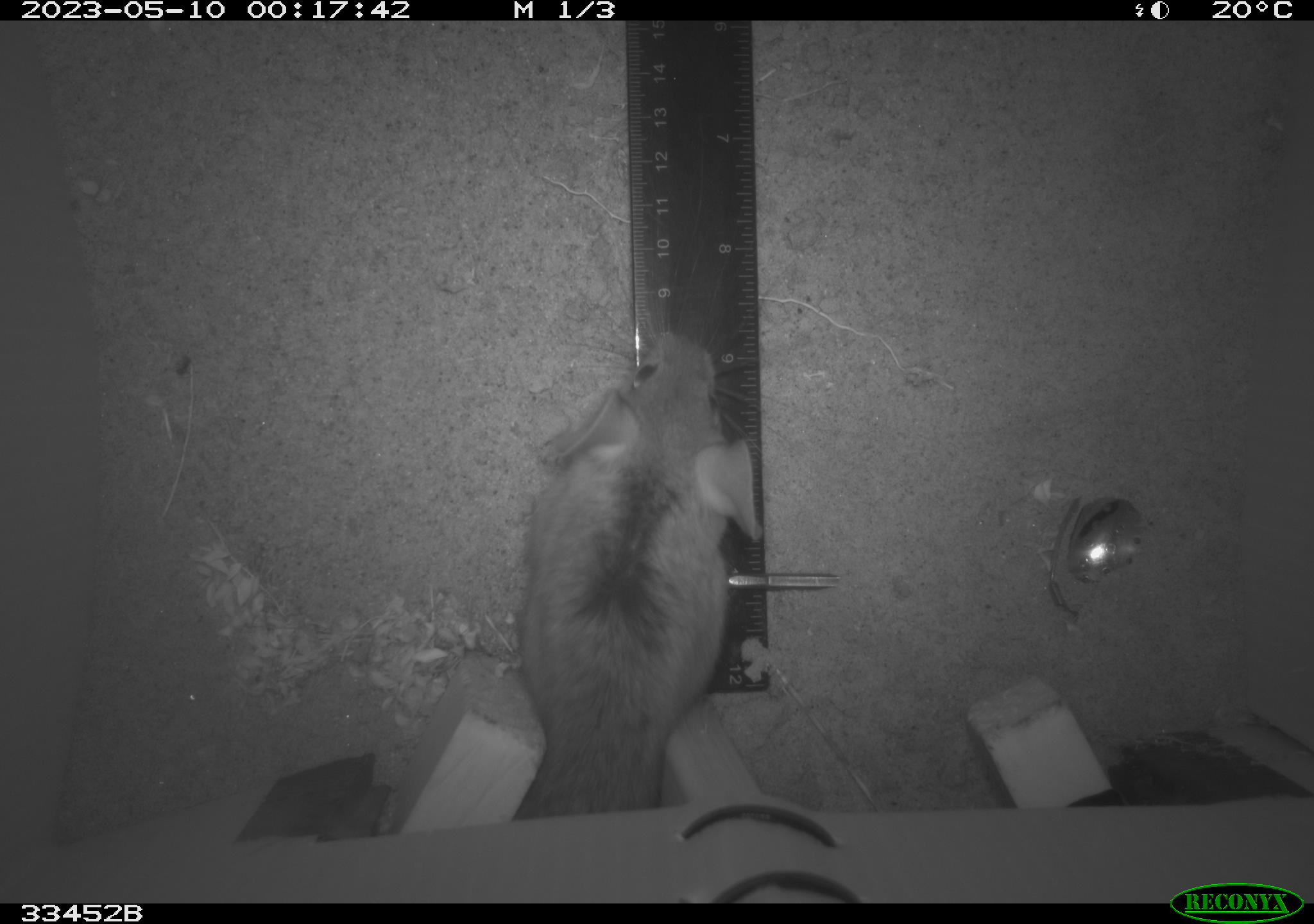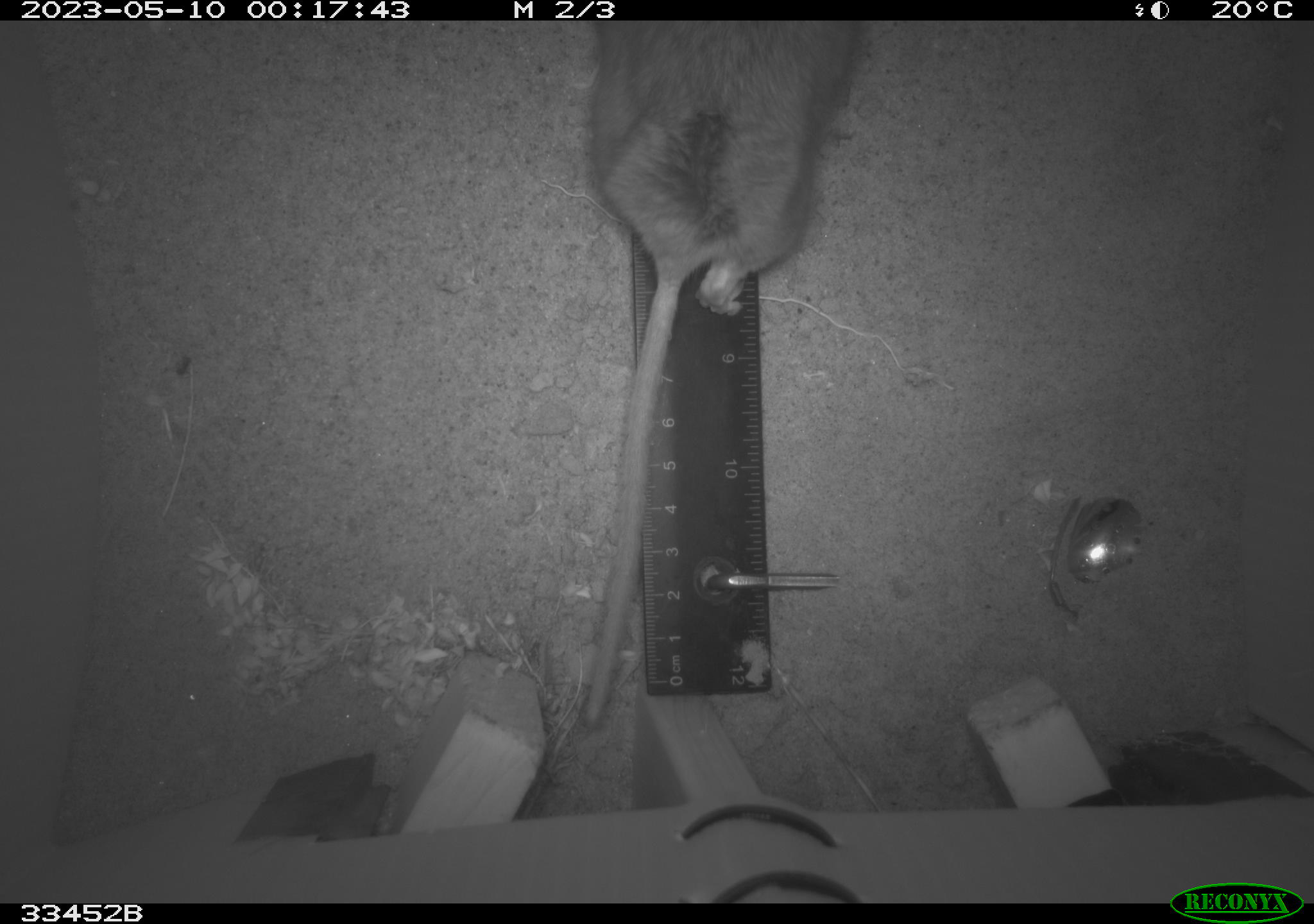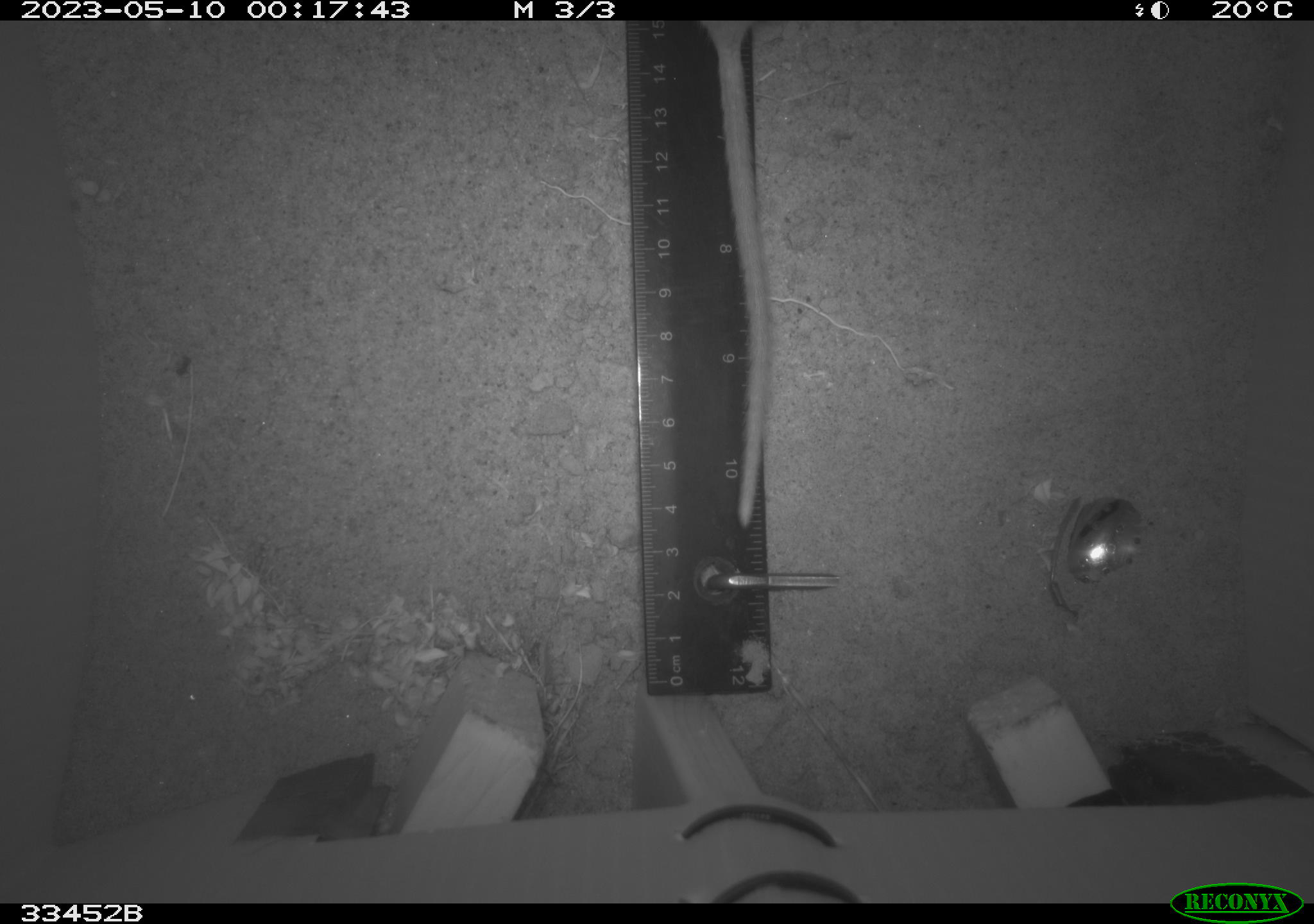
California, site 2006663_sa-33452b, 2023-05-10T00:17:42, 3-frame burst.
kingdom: Animalia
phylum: Chordata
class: Mammalia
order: Rodentia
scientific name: Rodentia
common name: rodent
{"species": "rodent (Rodentia)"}